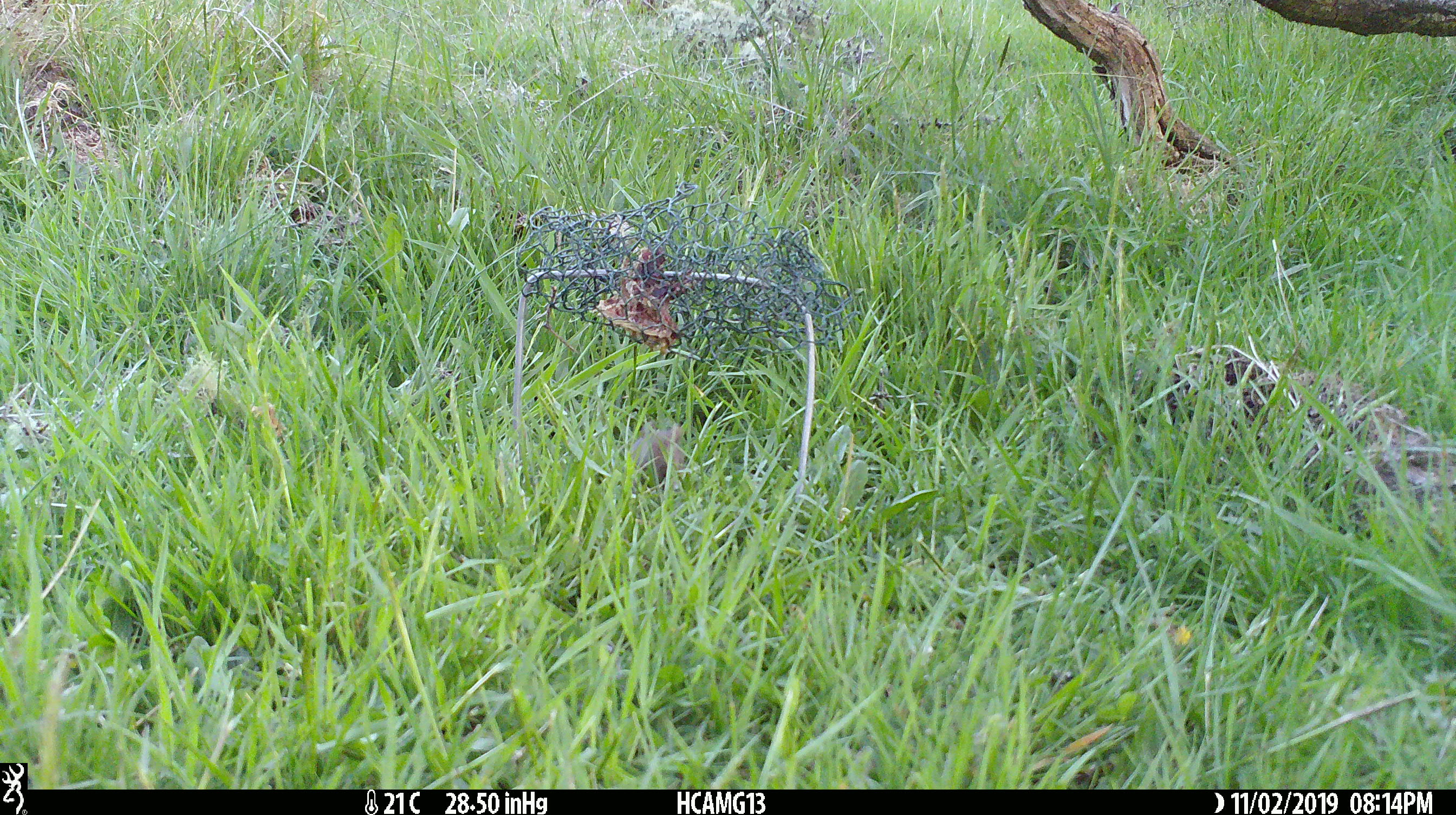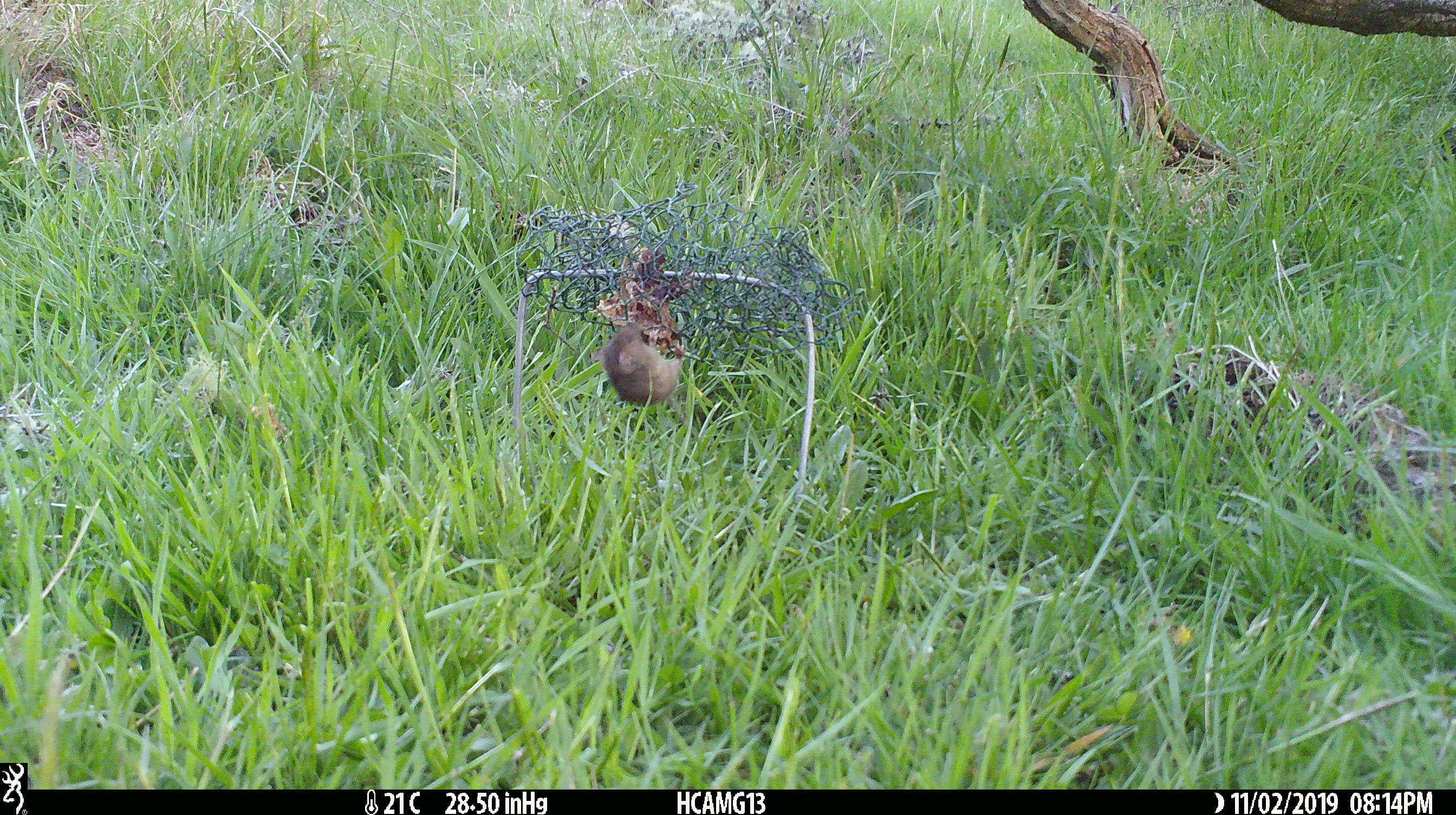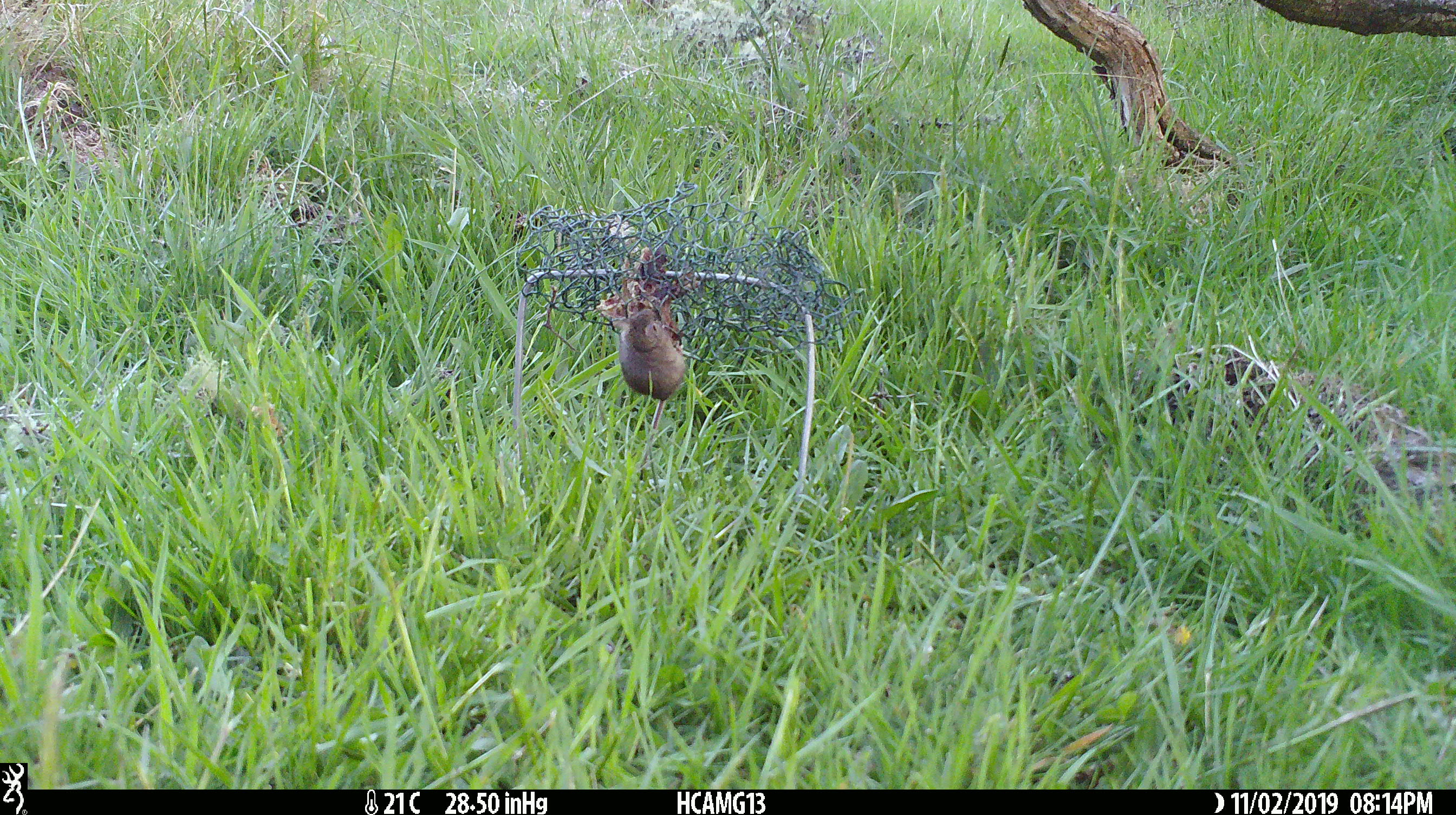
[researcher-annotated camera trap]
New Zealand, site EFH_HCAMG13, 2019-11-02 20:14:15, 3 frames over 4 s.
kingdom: Animalia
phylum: Chordata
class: Mammalia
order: Rodentia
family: Muridae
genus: Mus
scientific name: Mus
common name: mouse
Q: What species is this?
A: Mouse (Mus).